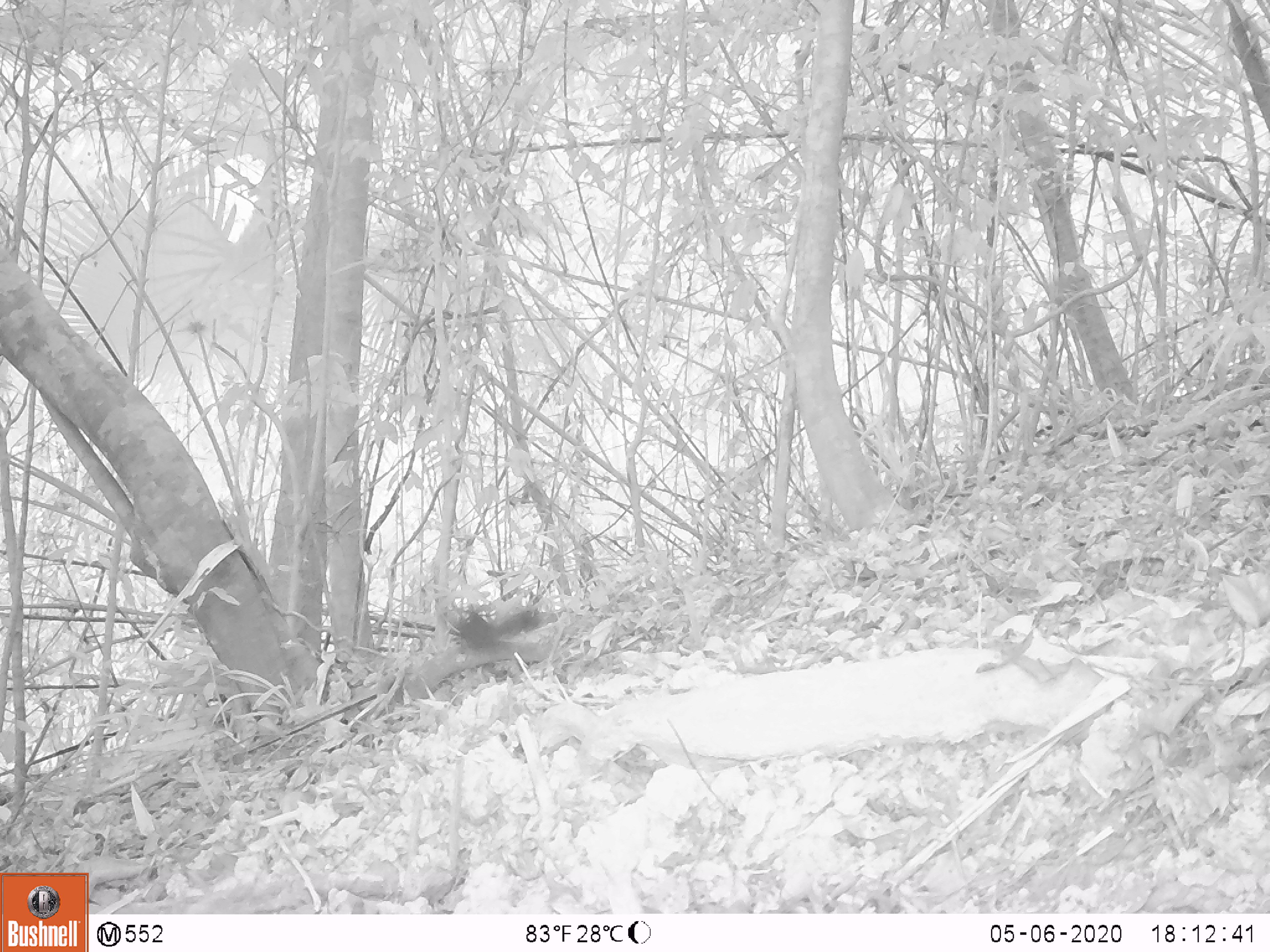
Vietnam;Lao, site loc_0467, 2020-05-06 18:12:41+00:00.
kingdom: Animalia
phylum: Chordata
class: Mammalia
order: Rodentia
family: Sciuridae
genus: Callosciurus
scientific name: Callosciurus erythraeus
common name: pallas's squirrel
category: pallass squirrel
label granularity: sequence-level